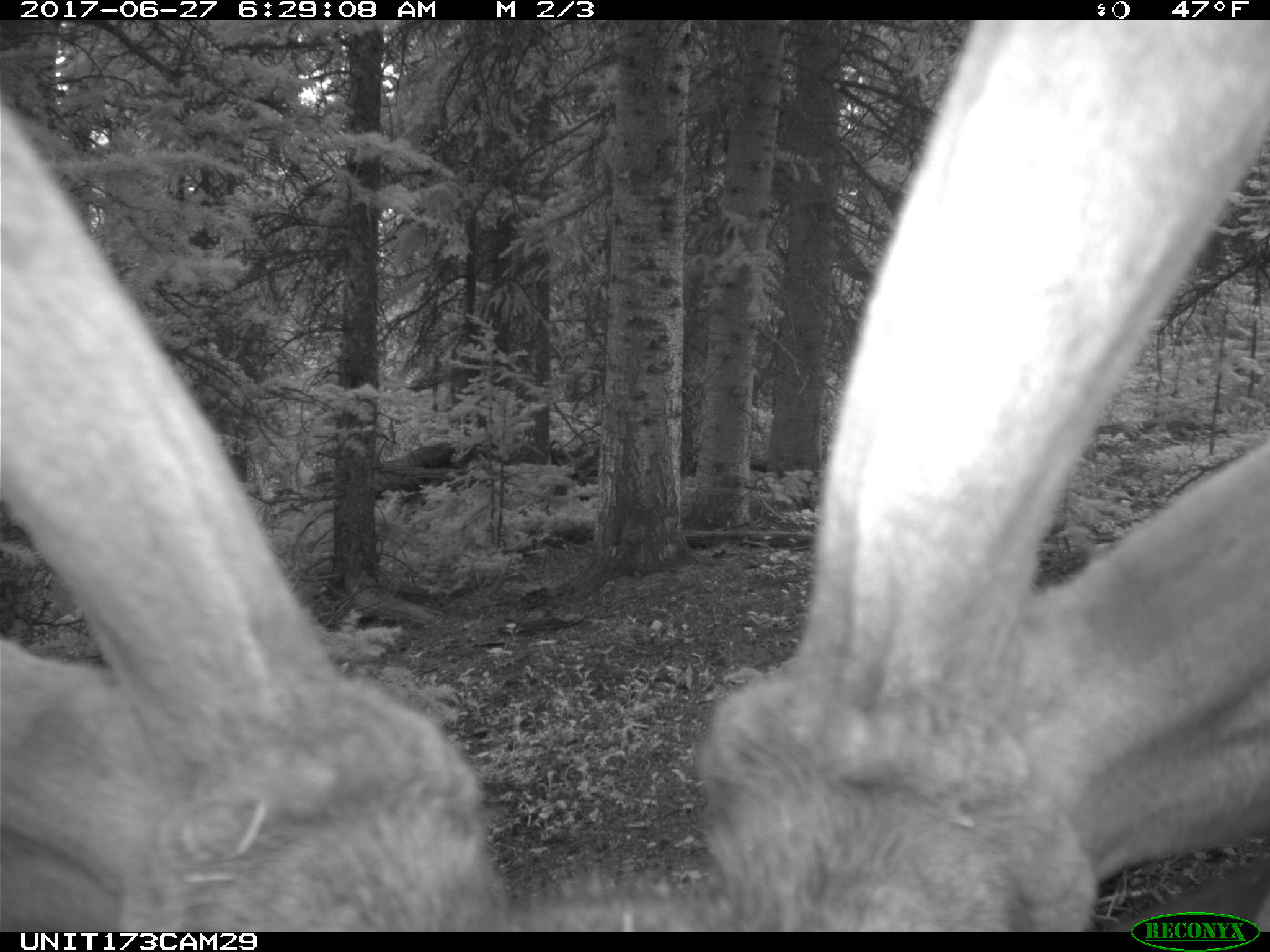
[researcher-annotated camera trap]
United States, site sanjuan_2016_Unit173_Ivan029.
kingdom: Animalia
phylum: Chordata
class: Mammalia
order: Artiodactyla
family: Cervidae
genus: Cervus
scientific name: Cervus elaphus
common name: red deer